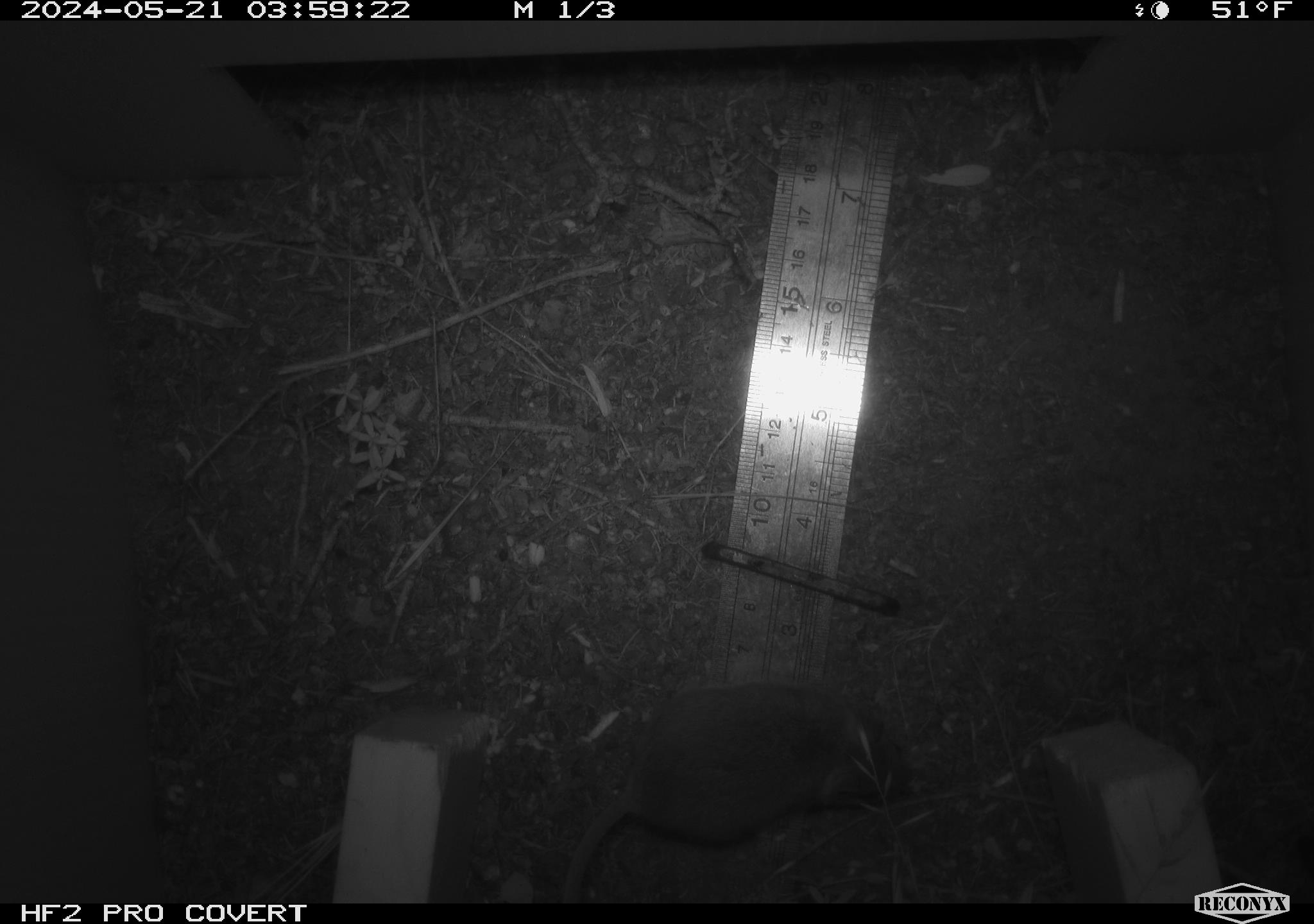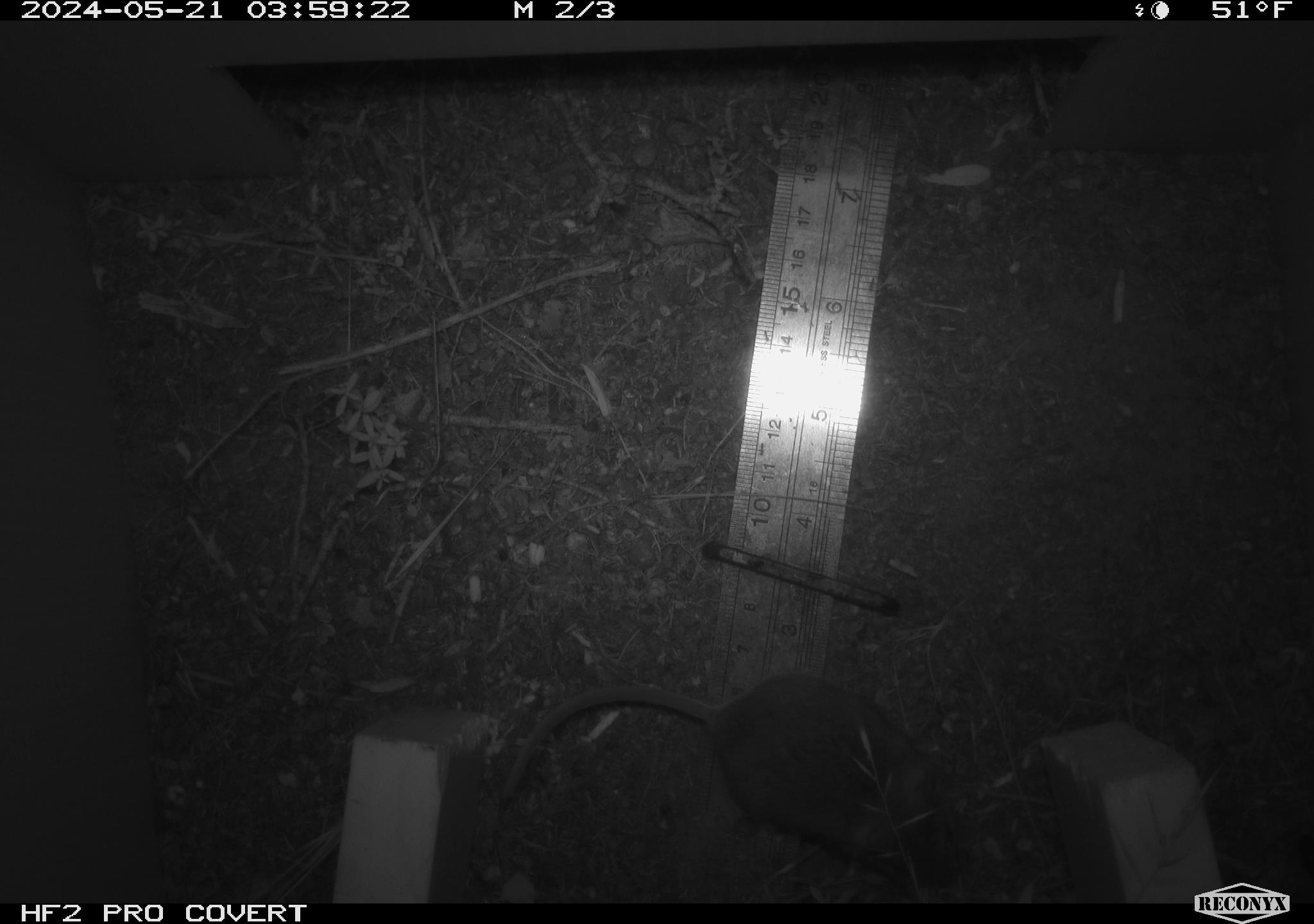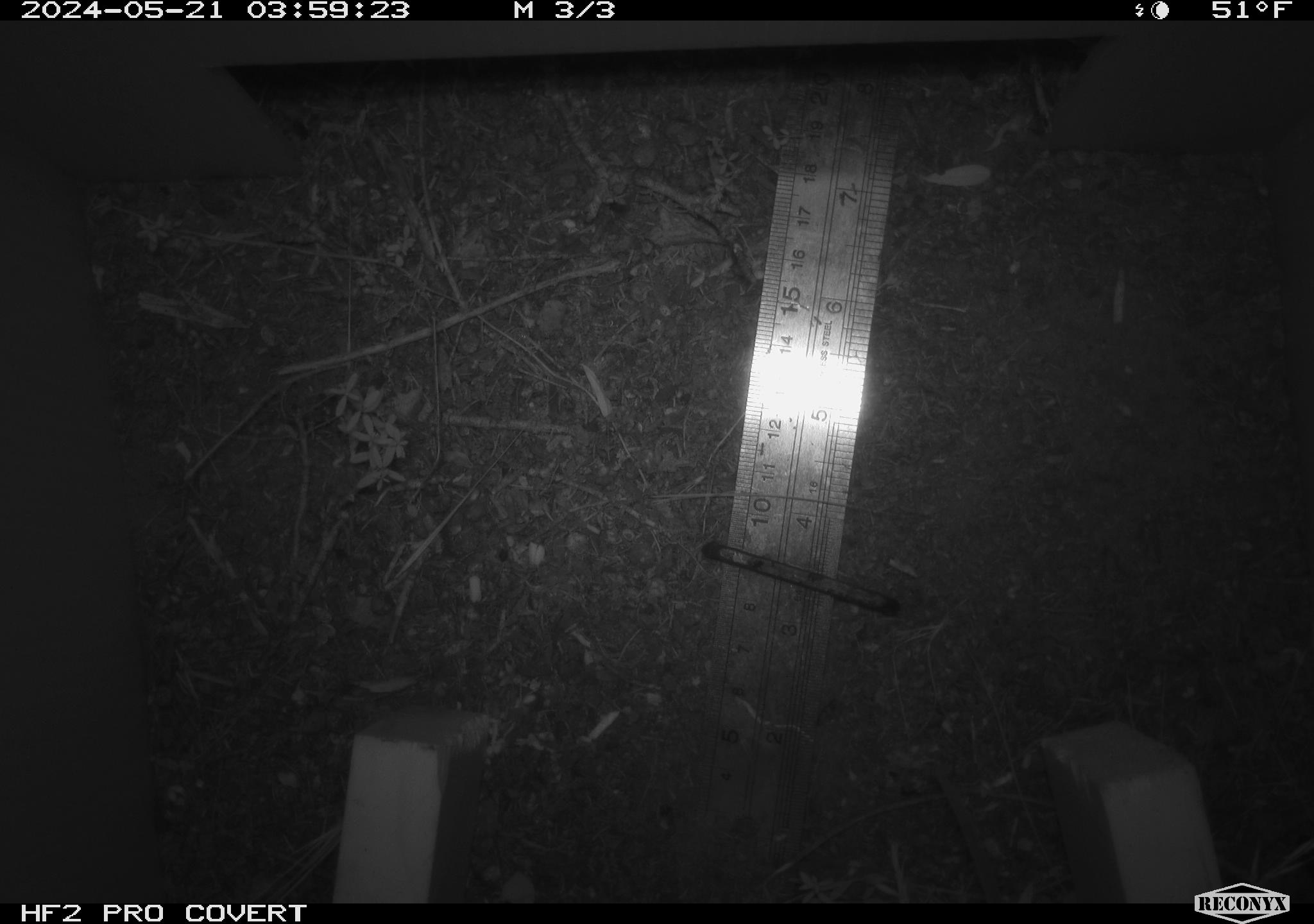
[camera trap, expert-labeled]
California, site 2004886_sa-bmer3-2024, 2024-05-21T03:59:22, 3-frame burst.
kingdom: Animalia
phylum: Chordata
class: Mammalia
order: Rodentia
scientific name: Rodentia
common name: mouse species